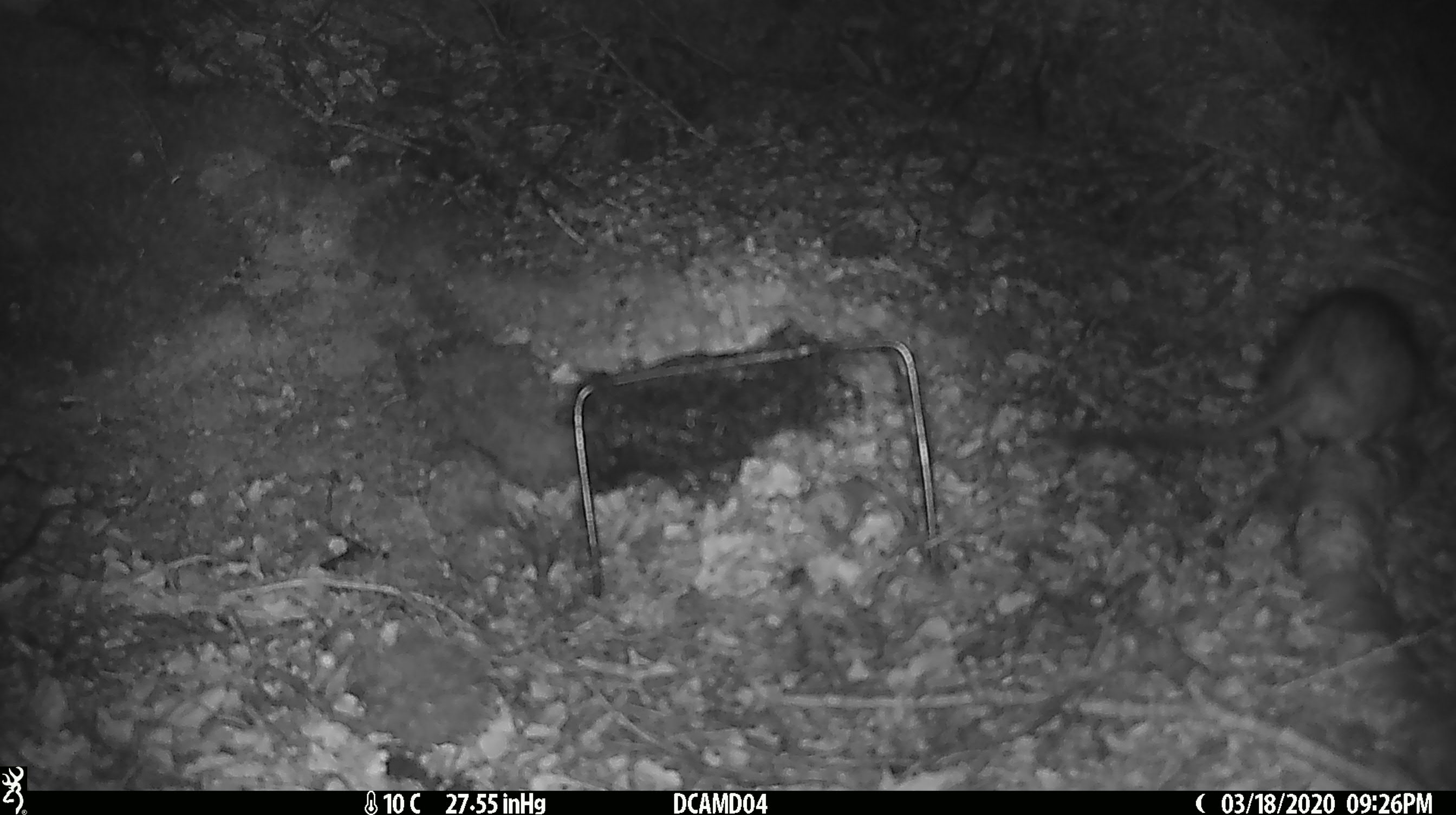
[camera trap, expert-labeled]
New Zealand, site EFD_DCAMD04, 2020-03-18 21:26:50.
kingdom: Animalia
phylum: Chordata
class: Mammalia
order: Rodentia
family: Muridae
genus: Rattus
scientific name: Rattus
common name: rat